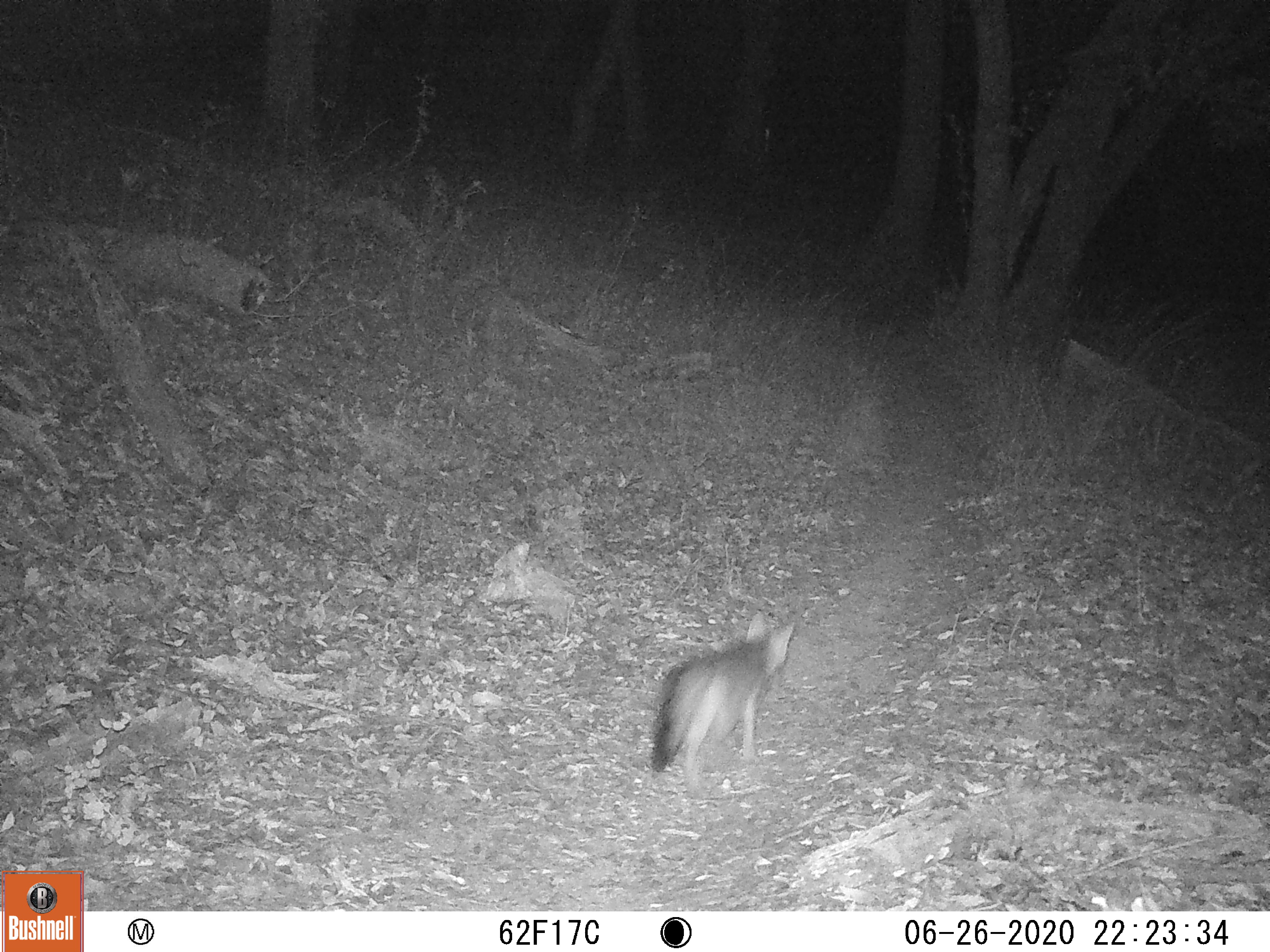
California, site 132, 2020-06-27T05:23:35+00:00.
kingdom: Animalia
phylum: Chordata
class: Mammalia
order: Carnivora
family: Canidae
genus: Urocyon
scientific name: Urocyon cinereoargenteus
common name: gray fox